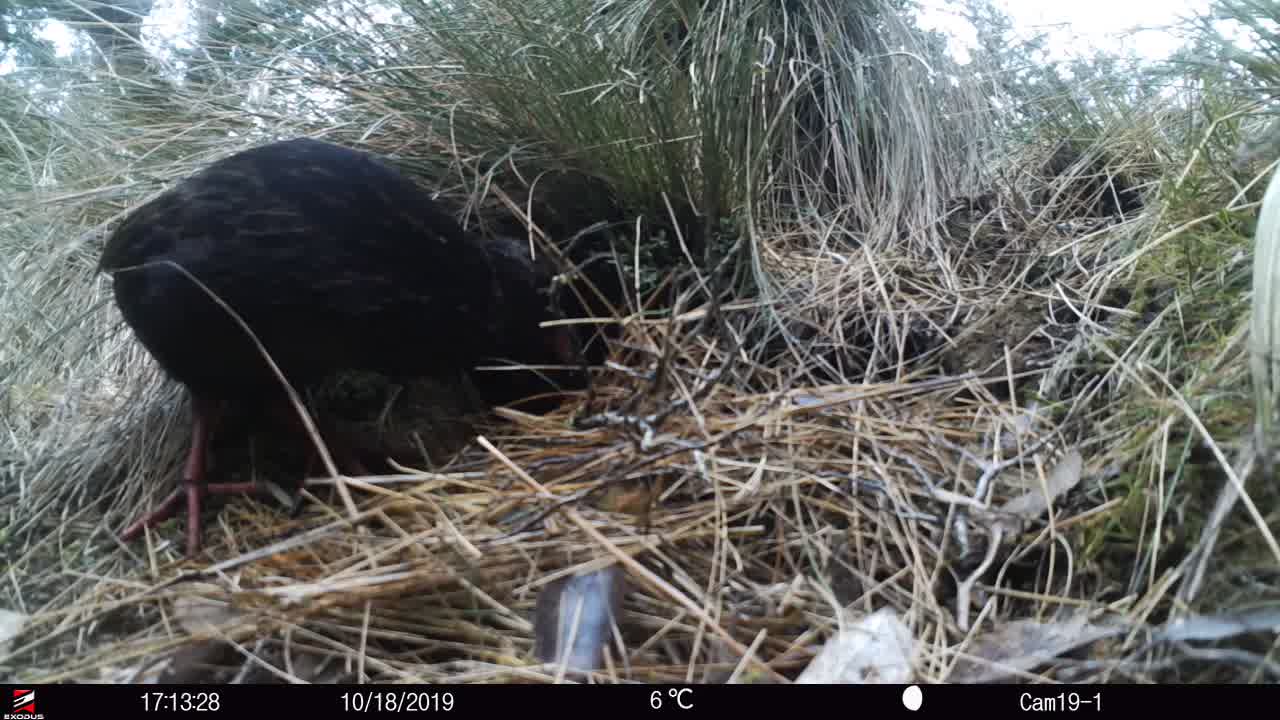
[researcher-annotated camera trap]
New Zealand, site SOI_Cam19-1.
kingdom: Animalia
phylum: Chordata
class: Aves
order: Gruiformes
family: Rallidae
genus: Gallirallus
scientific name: Gallirallus australis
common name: weka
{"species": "weka (Gallirallus australis)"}